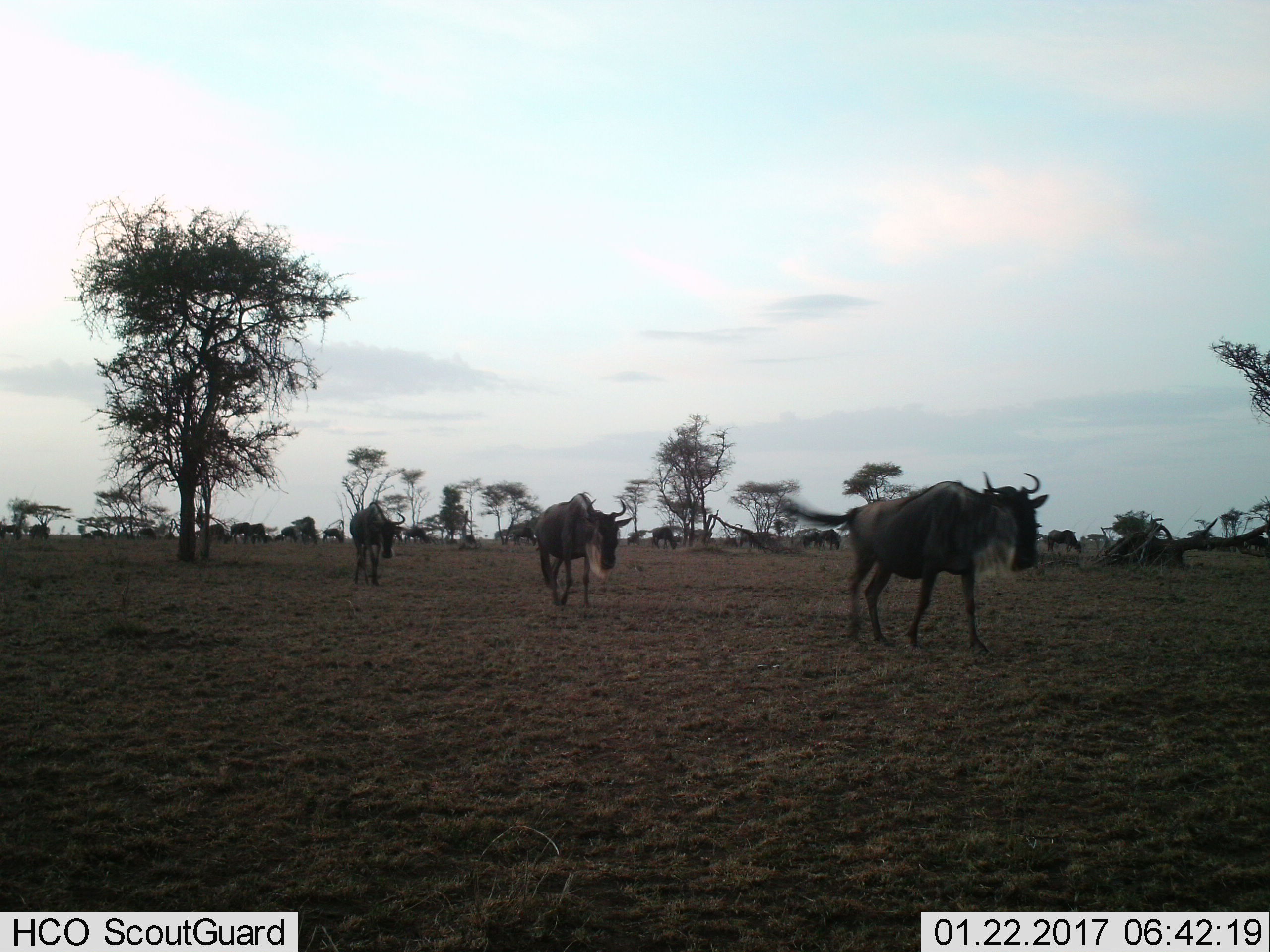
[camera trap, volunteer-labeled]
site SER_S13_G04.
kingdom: Animalia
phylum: Chordata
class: Mammalia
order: Artiodactyla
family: Bovidae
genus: Connochaetes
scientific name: Connochaetes taurinus taurinus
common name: blue wildebeest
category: wildebeestblue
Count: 11-50.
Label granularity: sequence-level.